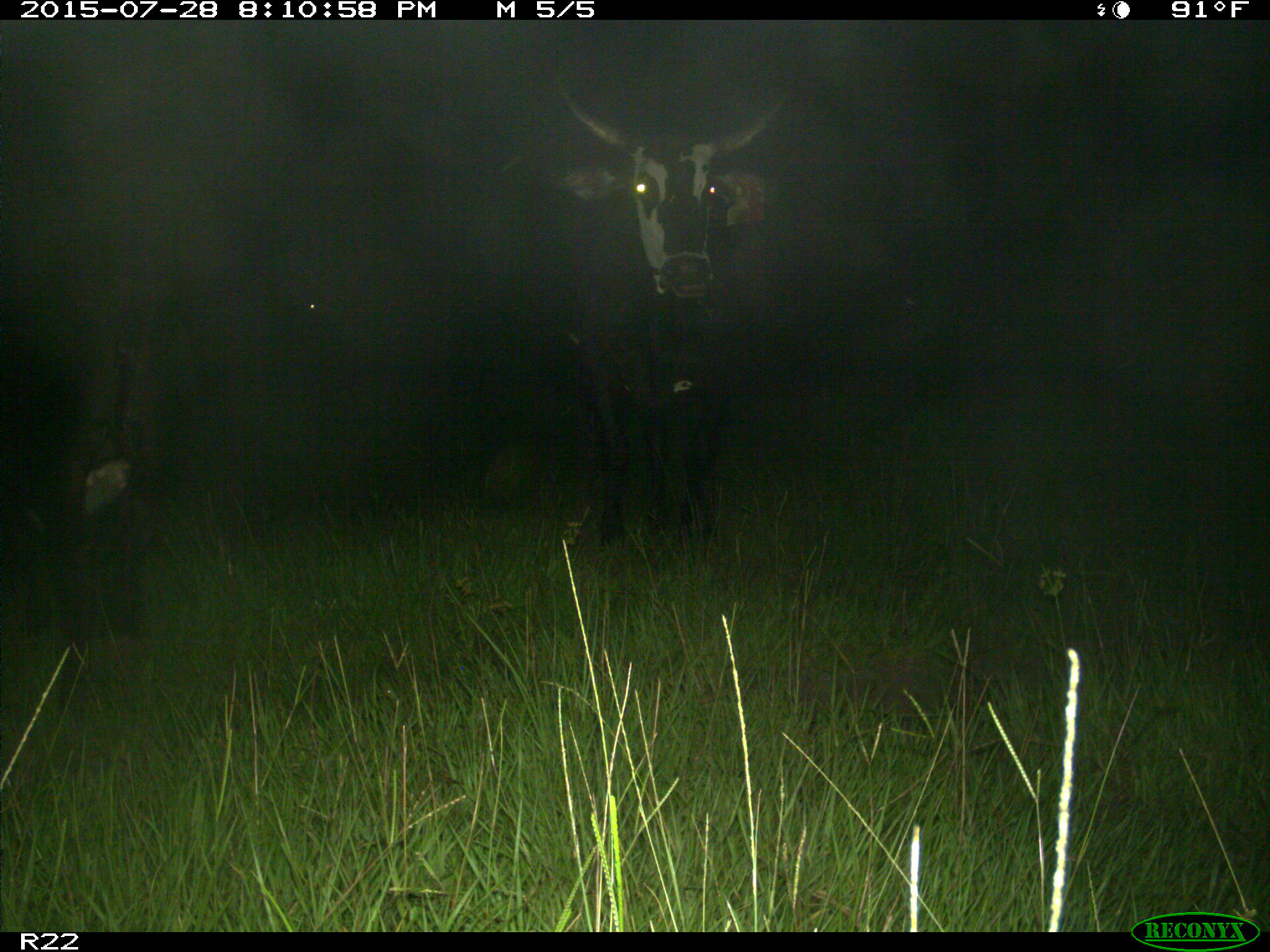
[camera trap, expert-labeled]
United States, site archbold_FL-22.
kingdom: Animalia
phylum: Chordata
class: Mammalia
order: Artiodactyla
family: Bovidae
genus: Bos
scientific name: Bos taurus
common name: domestic cow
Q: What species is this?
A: Bos taurus (domestic cow).